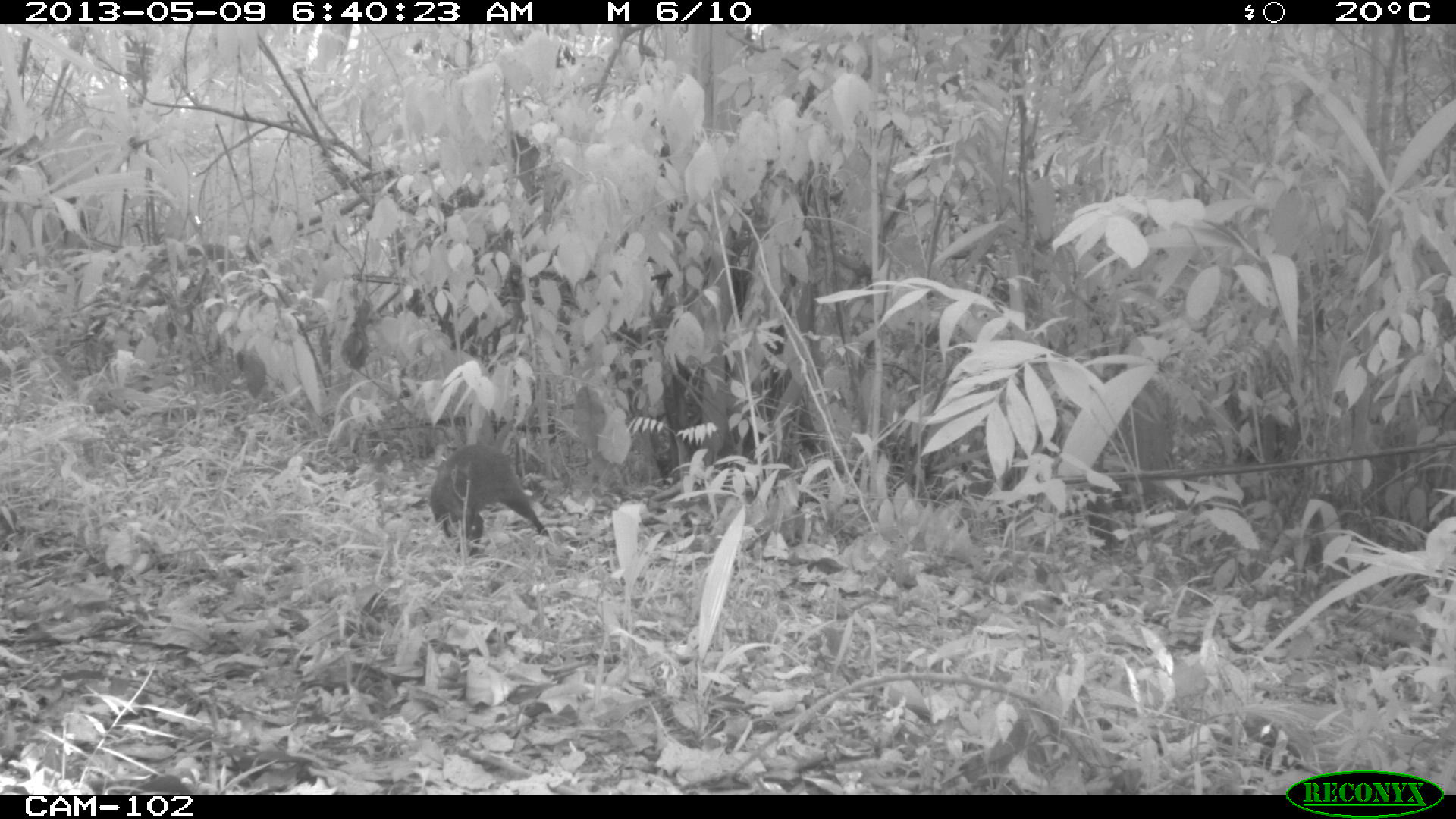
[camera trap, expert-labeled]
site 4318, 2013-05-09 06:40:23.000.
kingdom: Animalia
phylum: Chordata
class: Mammalia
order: Rodentia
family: Dasyproctidae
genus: Dasyprocta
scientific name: Dasyprocta punctata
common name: central american agouti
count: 1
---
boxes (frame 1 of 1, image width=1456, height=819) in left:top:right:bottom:
dasyprocta punctata: 429:442:549:556